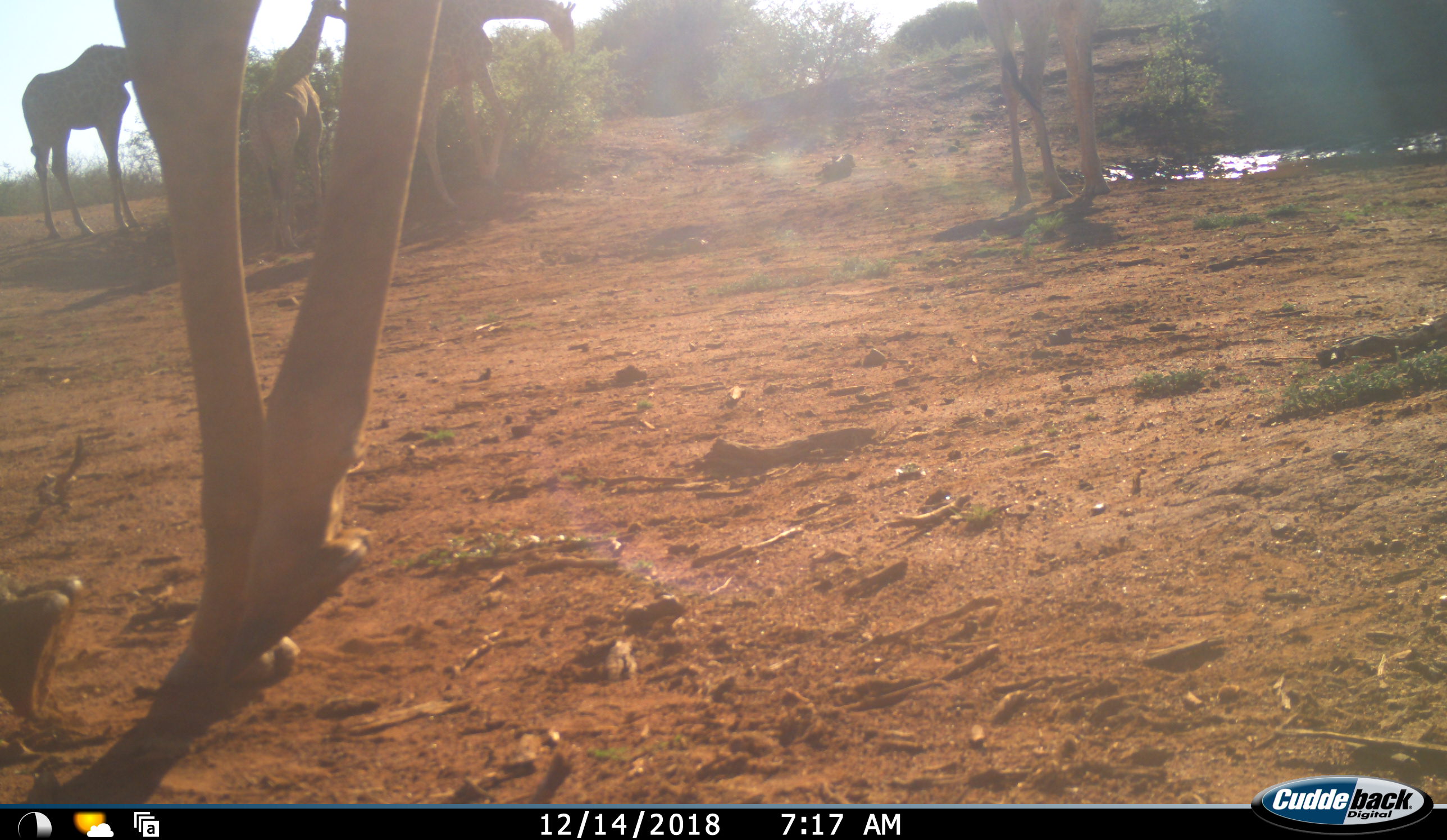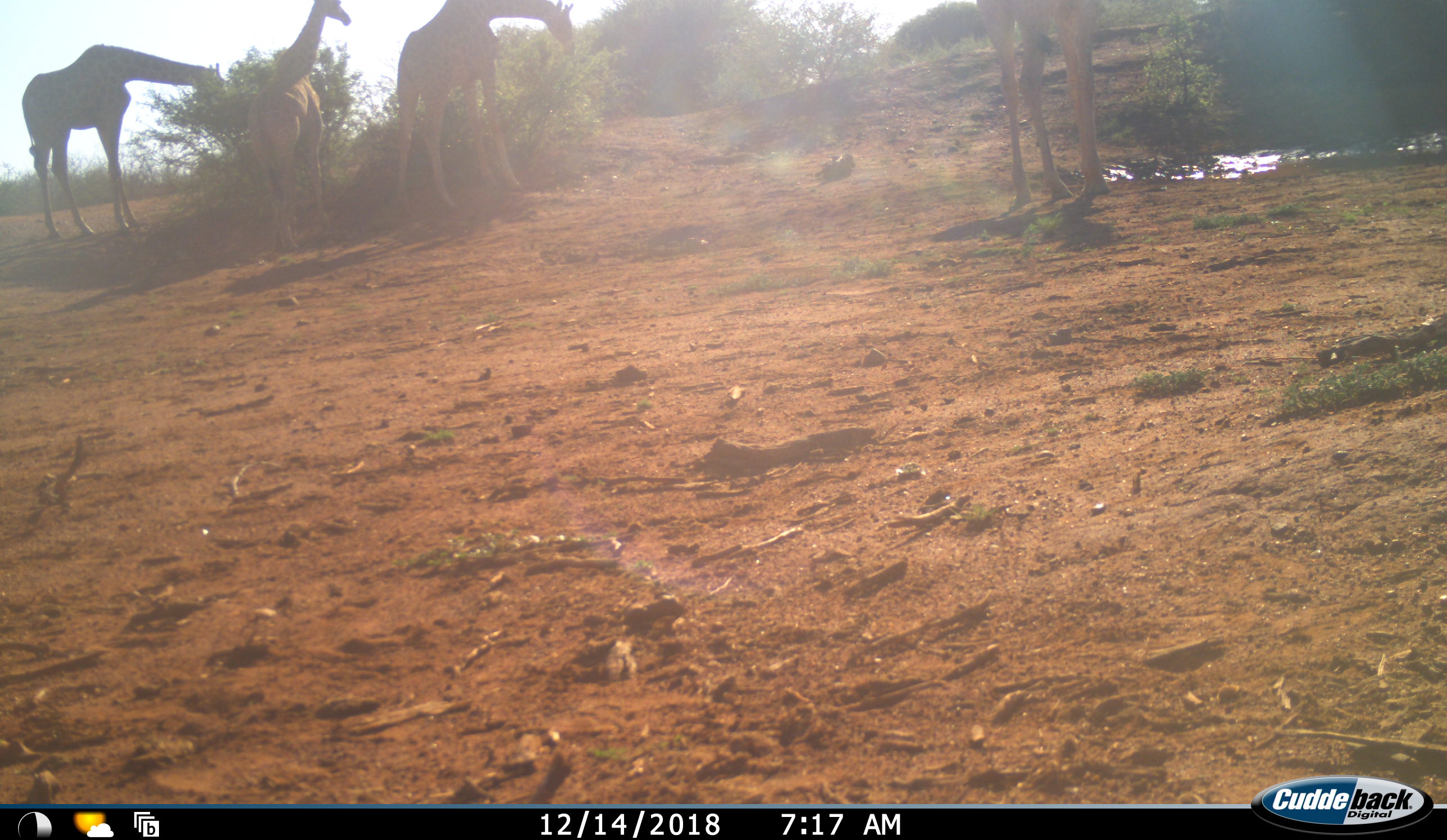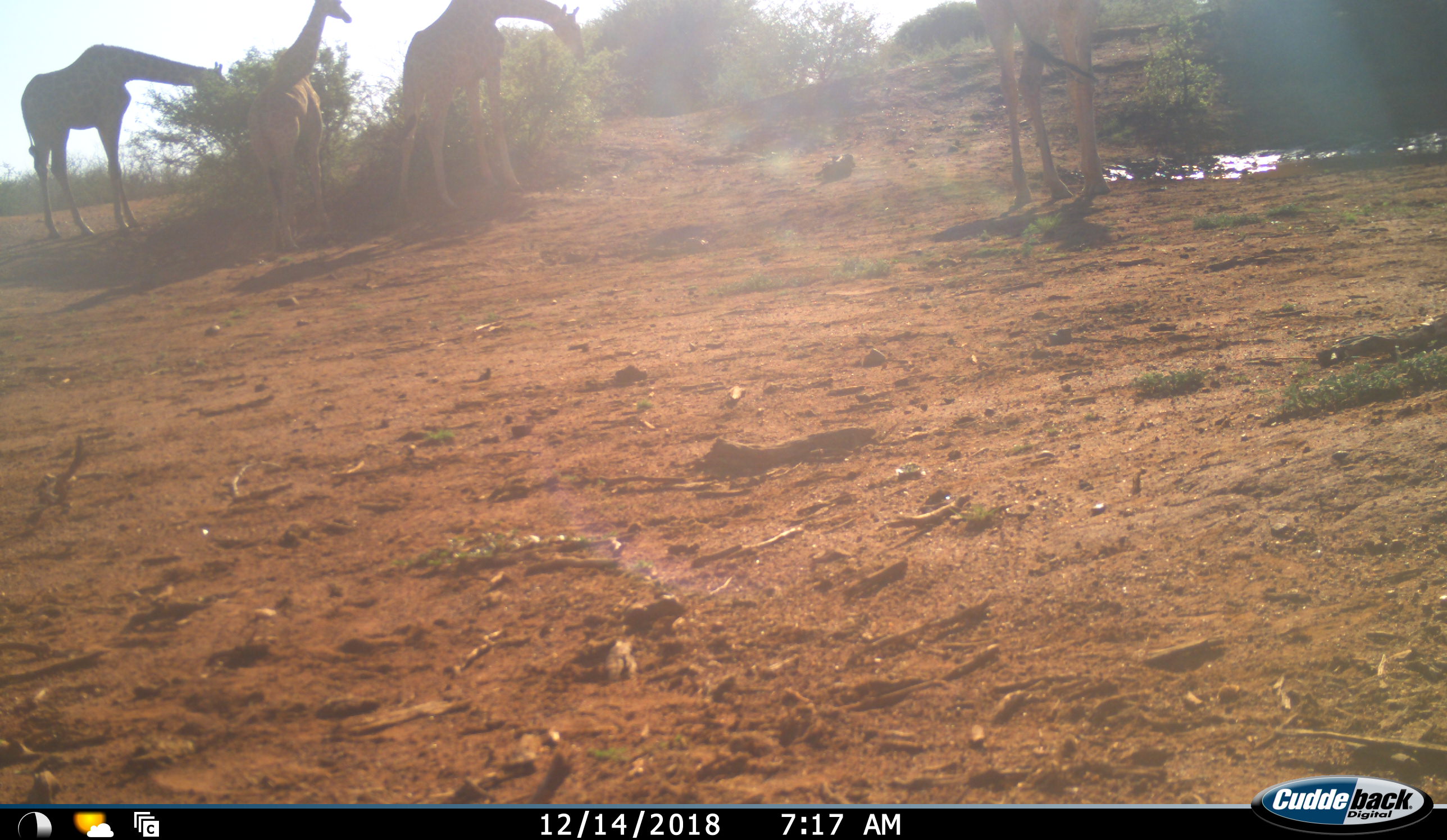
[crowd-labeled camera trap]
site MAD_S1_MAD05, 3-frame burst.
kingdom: Animalia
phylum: Chordata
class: Mammalia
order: Artiodactyla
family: Giraffidae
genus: Giraffa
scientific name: Giraffa camelopardalis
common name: giraffe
Giraffe (Giraffa camelopardalis), count 5. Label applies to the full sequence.